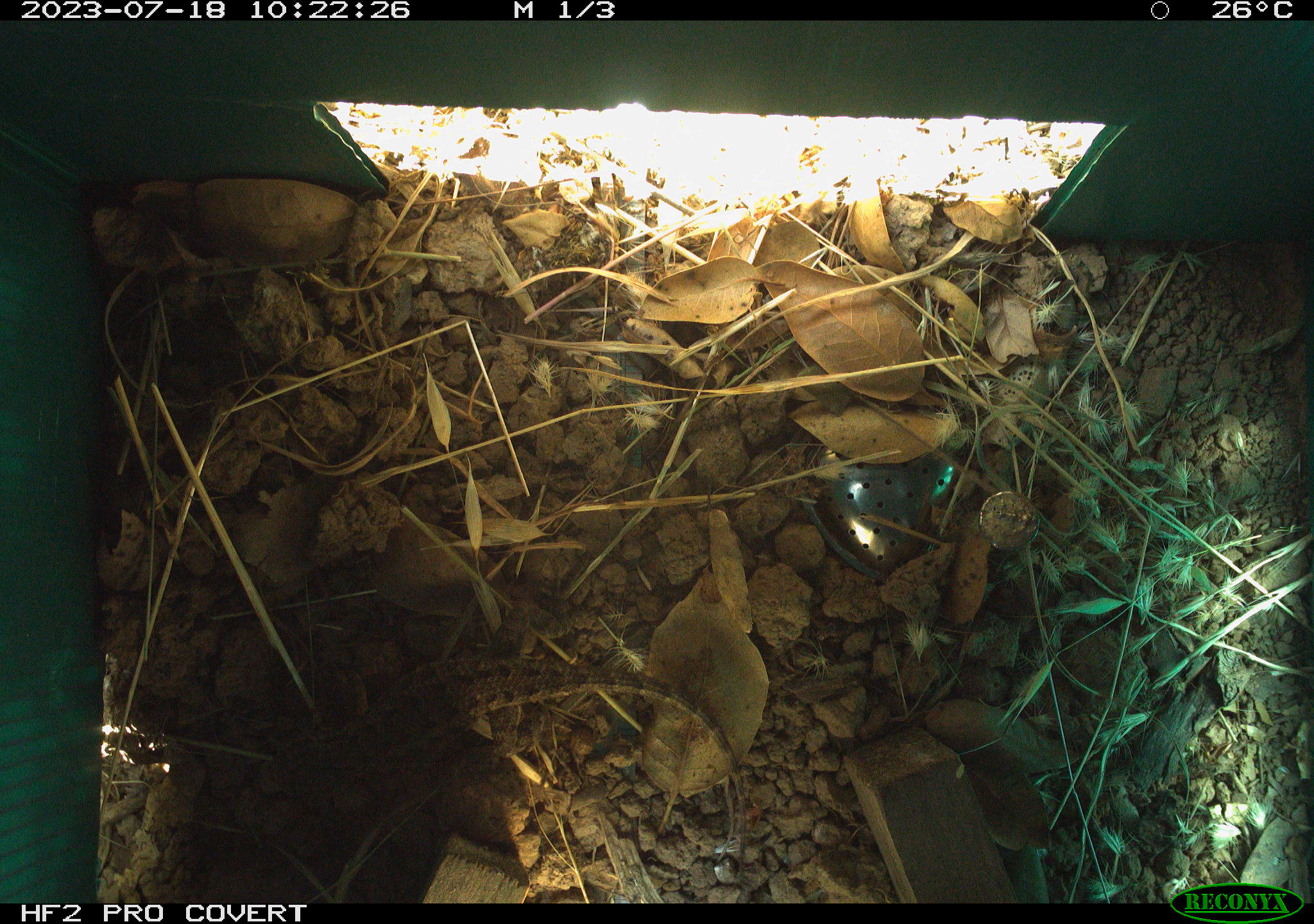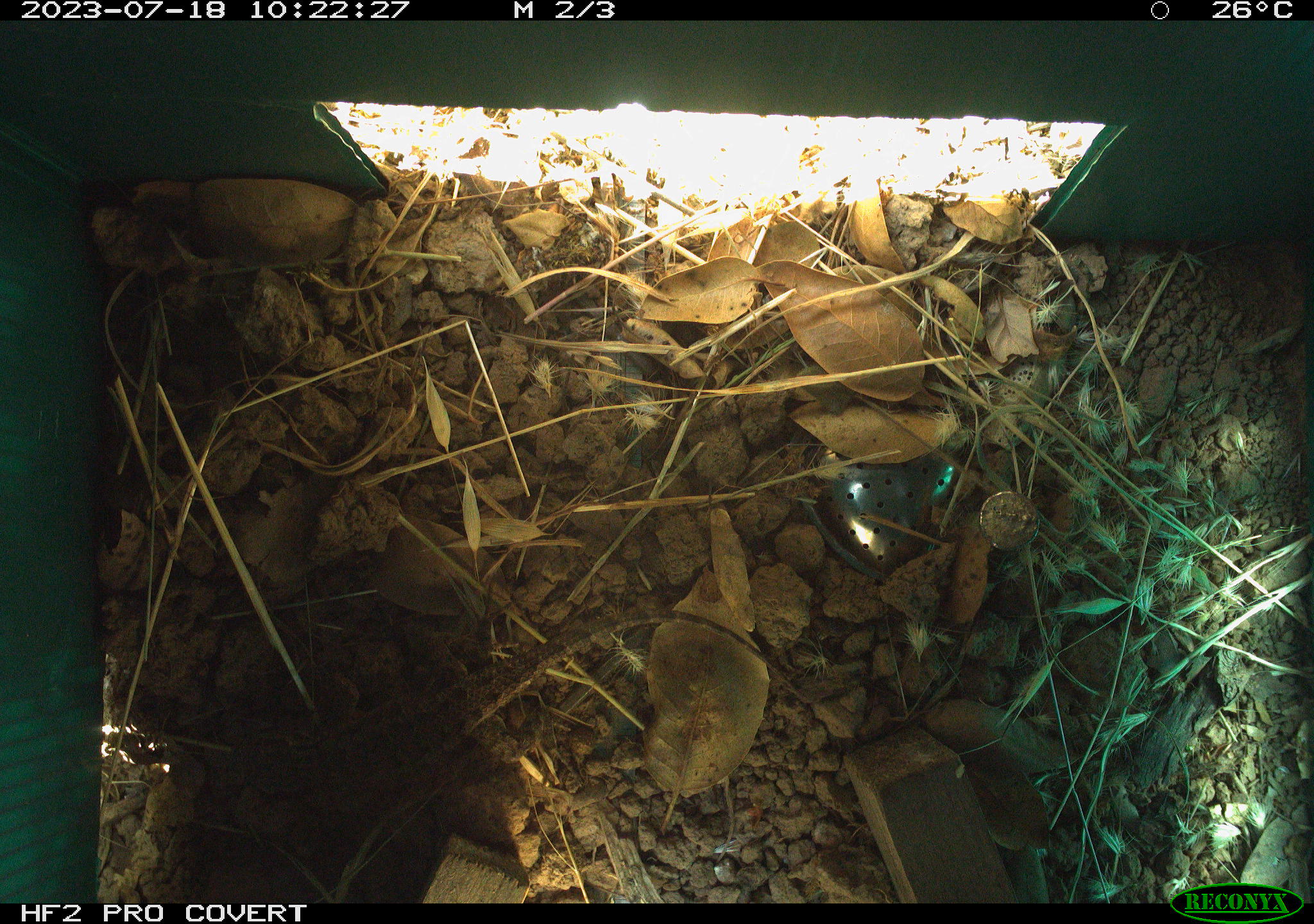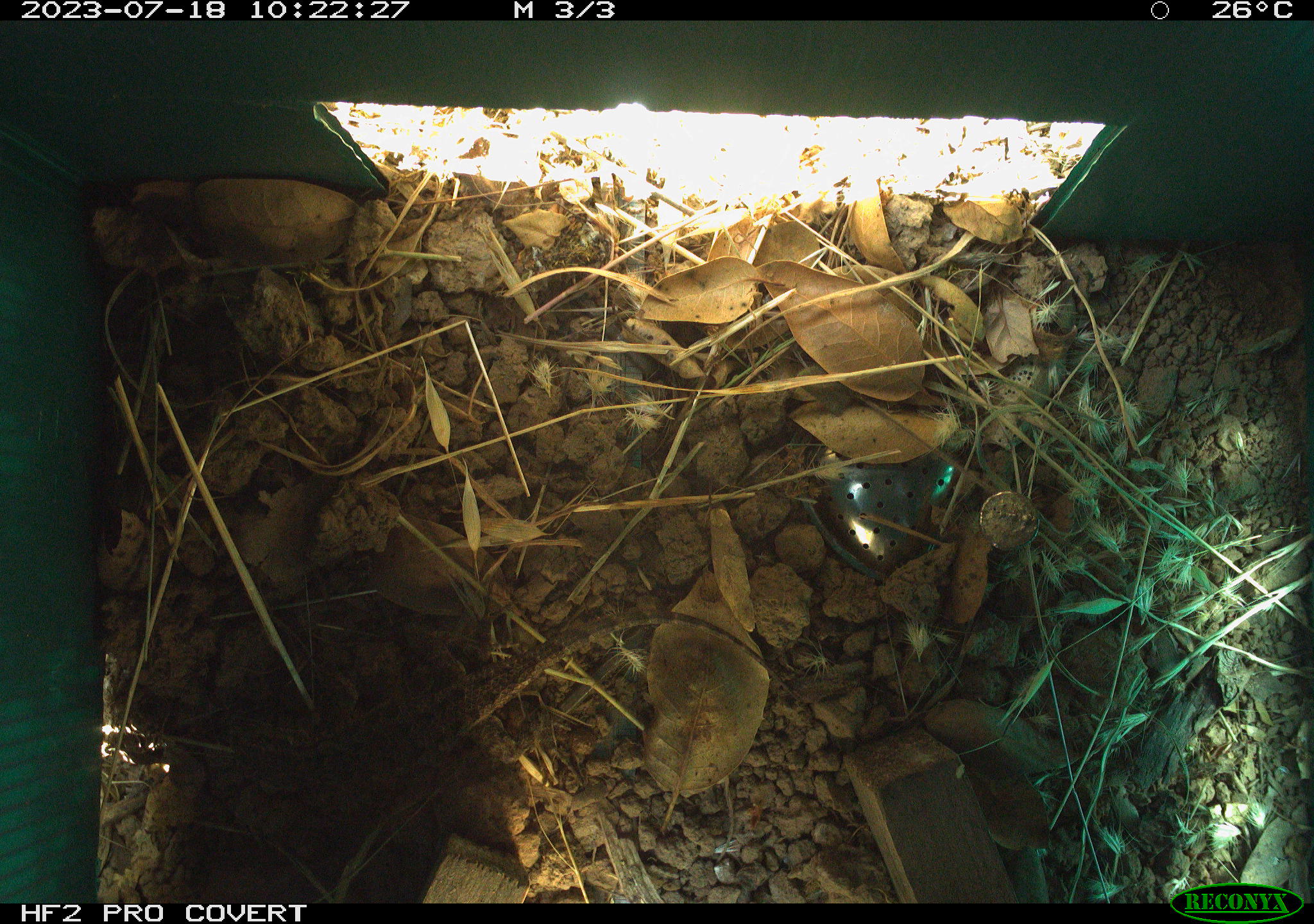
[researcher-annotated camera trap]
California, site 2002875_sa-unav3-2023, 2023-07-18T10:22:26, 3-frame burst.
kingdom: Animalia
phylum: Chordata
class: Reptilia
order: Squamata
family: Phrynosomatidae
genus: Sceloporus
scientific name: Sceloporus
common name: spiny lizards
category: sceloporus species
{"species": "sceloporus species (spiny lizards) (Sceloporus)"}